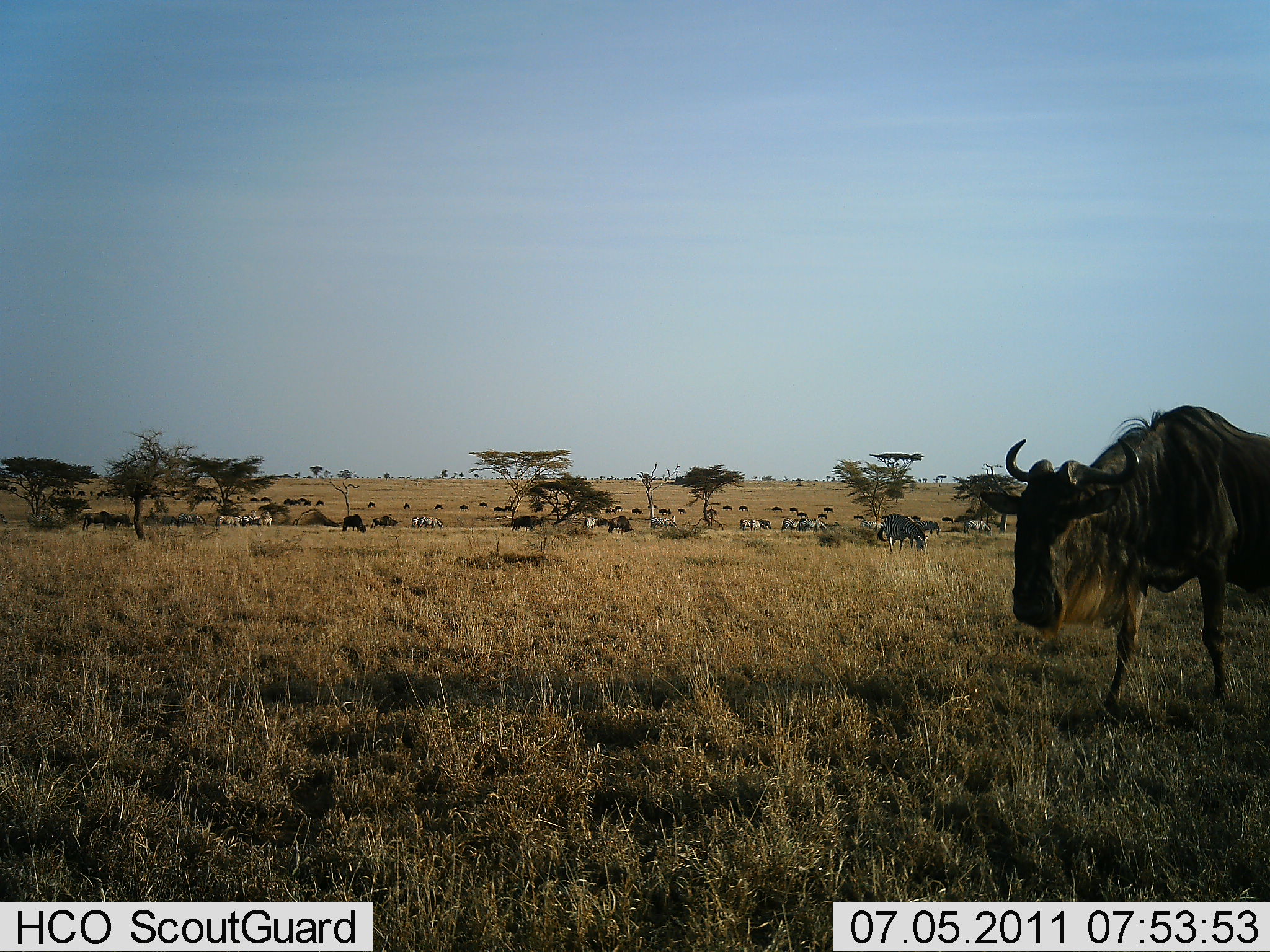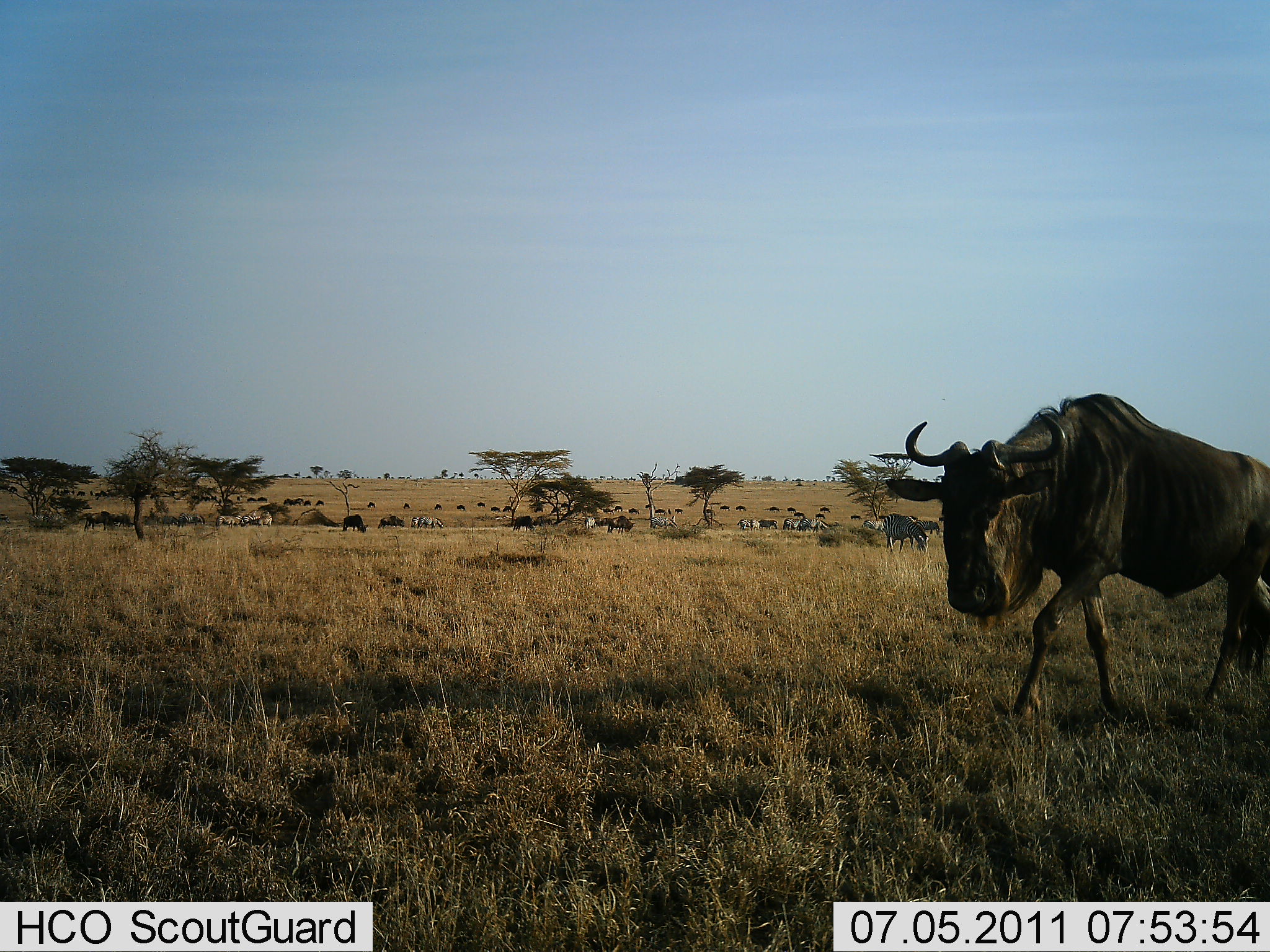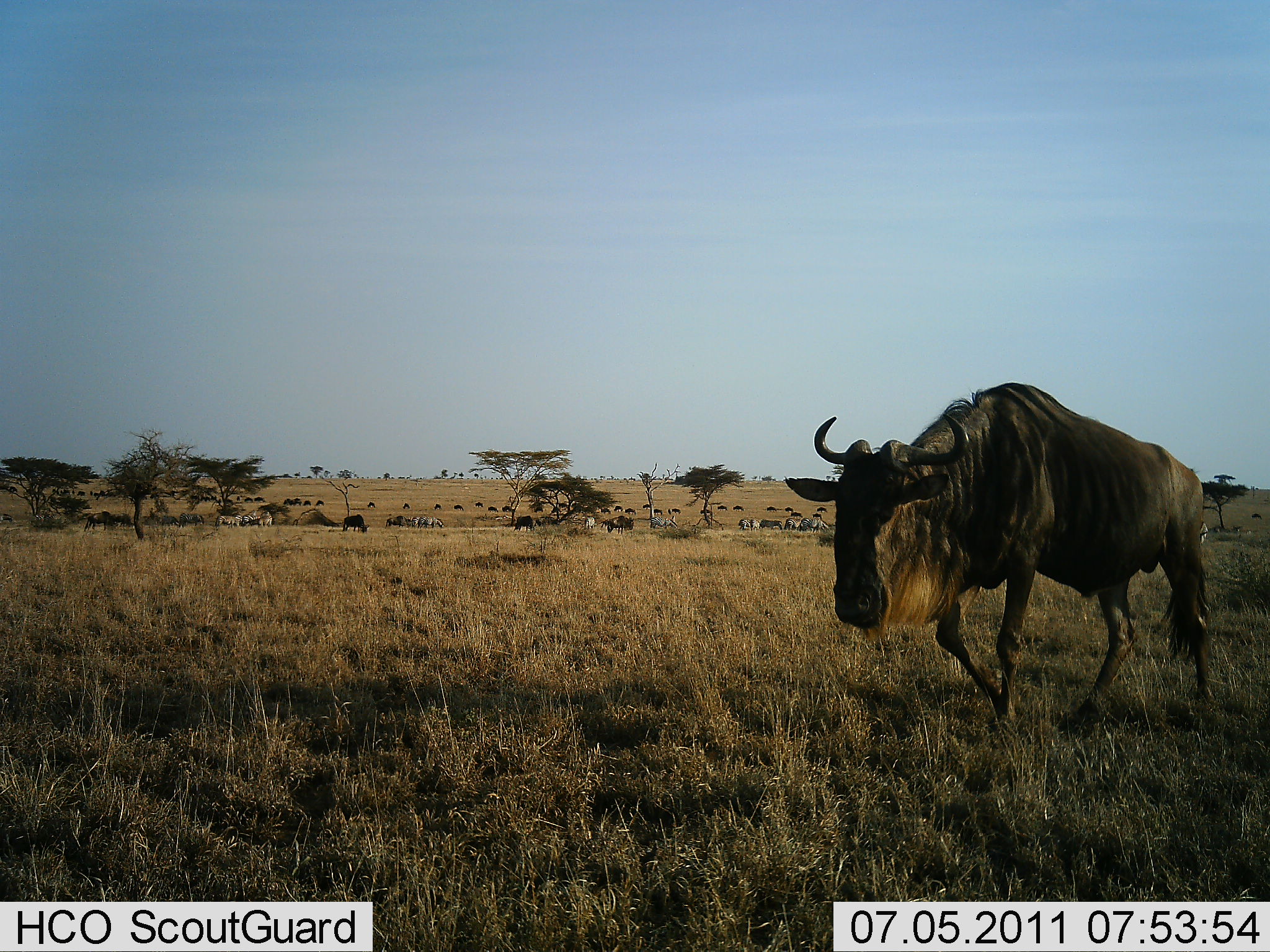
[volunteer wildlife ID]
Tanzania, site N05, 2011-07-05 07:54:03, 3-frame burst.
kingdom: Animalia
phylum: Chordata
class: Mammalia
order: Artiodactyla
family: Bovidae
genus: Connochaetes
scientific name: Connochaetes taurinus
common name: blue wildebeest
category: wildebeest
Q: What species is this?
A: Wildebeest (blue wildebeest) (Connochaetes taurinus).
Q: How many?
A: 11-50.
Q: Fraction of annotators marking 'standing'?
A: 27%.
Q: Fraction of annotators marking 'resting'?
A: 0%.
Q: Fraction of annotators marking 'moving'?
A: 93%.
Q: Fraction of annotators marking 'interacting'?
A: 0%.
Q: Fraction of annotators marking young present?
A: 0%.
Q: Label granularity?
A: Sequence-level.